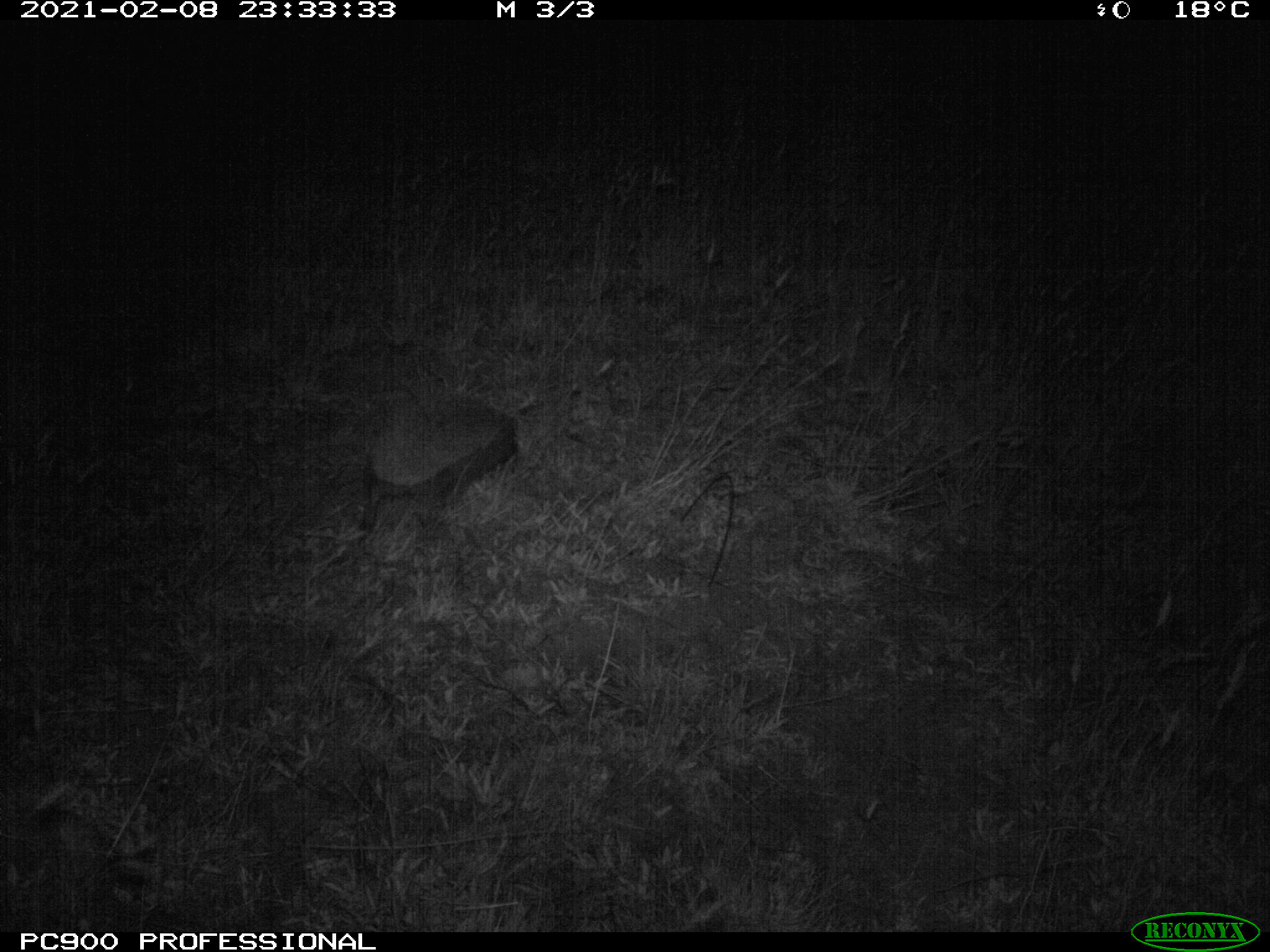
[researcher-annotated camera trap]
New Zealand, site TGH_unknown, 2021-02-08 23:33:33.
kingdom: Animalia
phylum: Chordata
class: Mammalia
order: Eulipotyphla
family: Erinaceidae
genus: Erinaceus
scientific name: Erinaceus europaeus europaeus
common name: european hedgehog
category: hedgehog